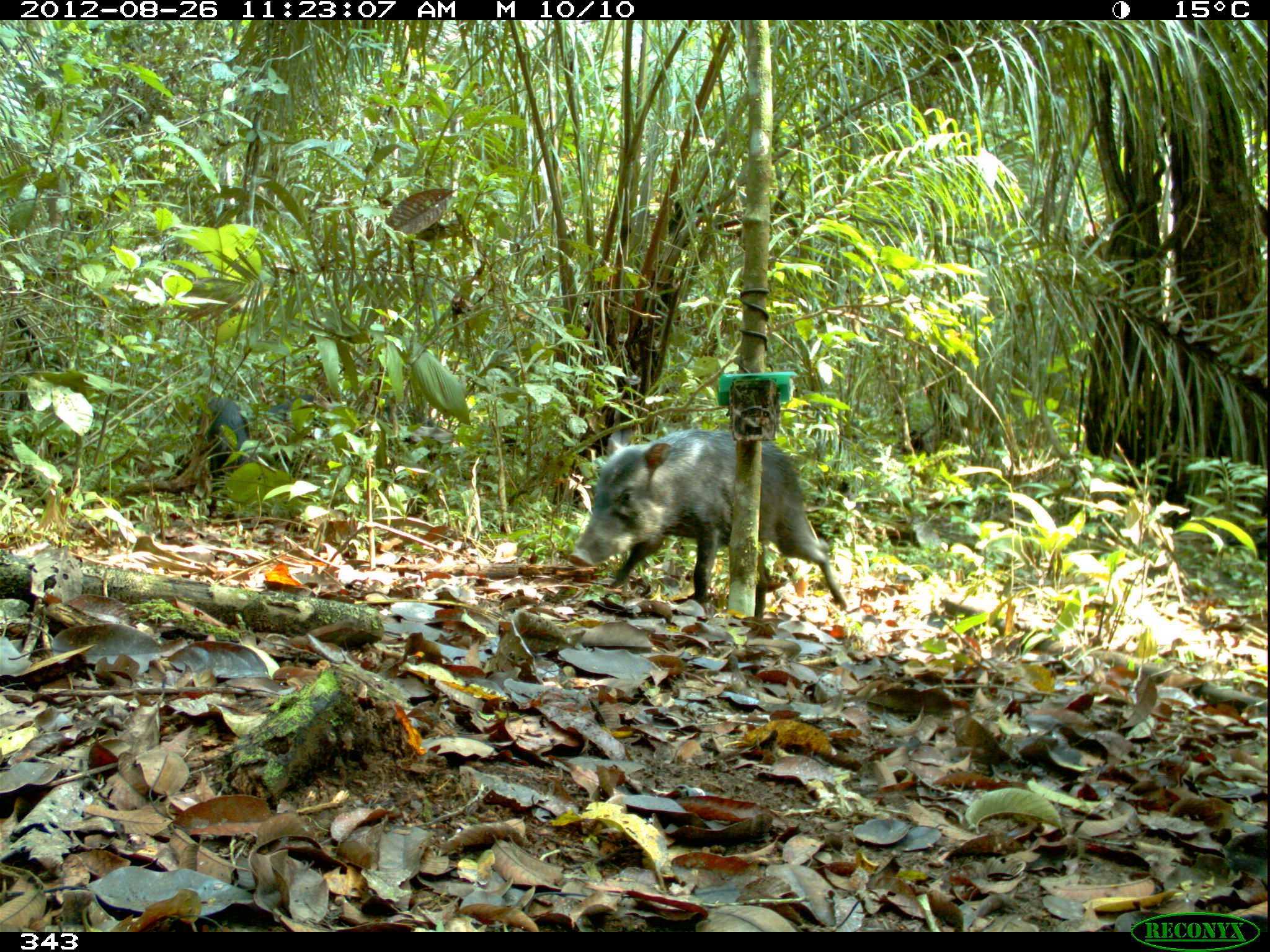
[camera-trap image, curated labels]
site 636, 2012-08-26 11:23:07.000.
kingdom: Animalia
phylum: Chordata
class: Mammalia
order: Artiodactyla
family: Tayassuidae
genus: Tayassu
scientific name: Tayassu pecari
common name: white-lipped peccary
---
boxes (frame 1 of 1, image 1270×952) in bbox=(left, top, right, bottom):
tayassu pecari: bbox=(564, 423, 847, 619); bbox=(167, 392, 336, 506); bbox=(343, 396, 457, 477)